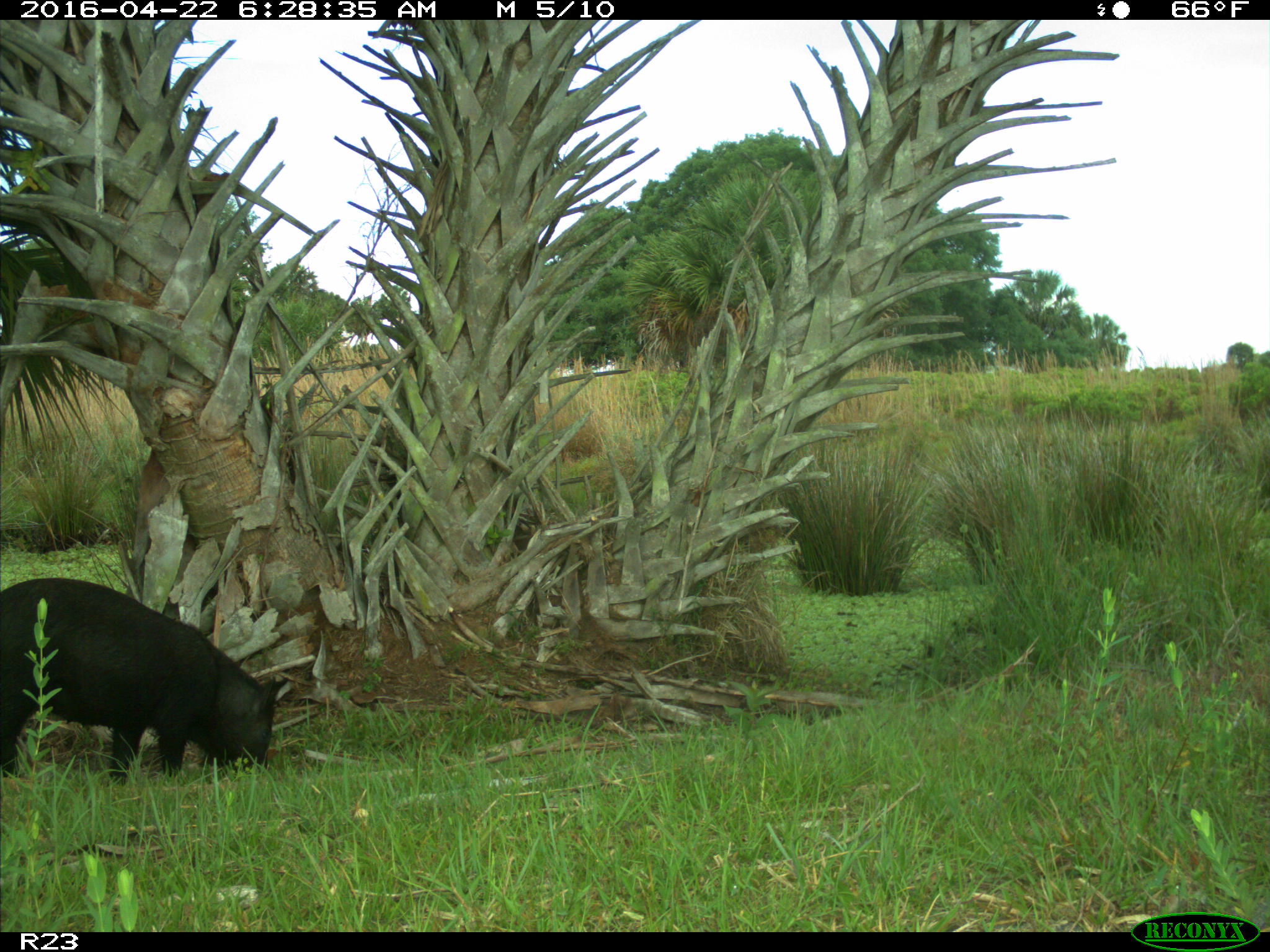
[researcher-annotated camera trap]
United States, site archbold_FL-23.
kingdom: Animalia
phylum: Chordata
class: Mammalia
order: Artiodactyla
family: Suidae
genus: Sus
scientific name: Sus scrofa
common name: wild boar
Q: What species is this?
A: Sus scrofa (wild boar).